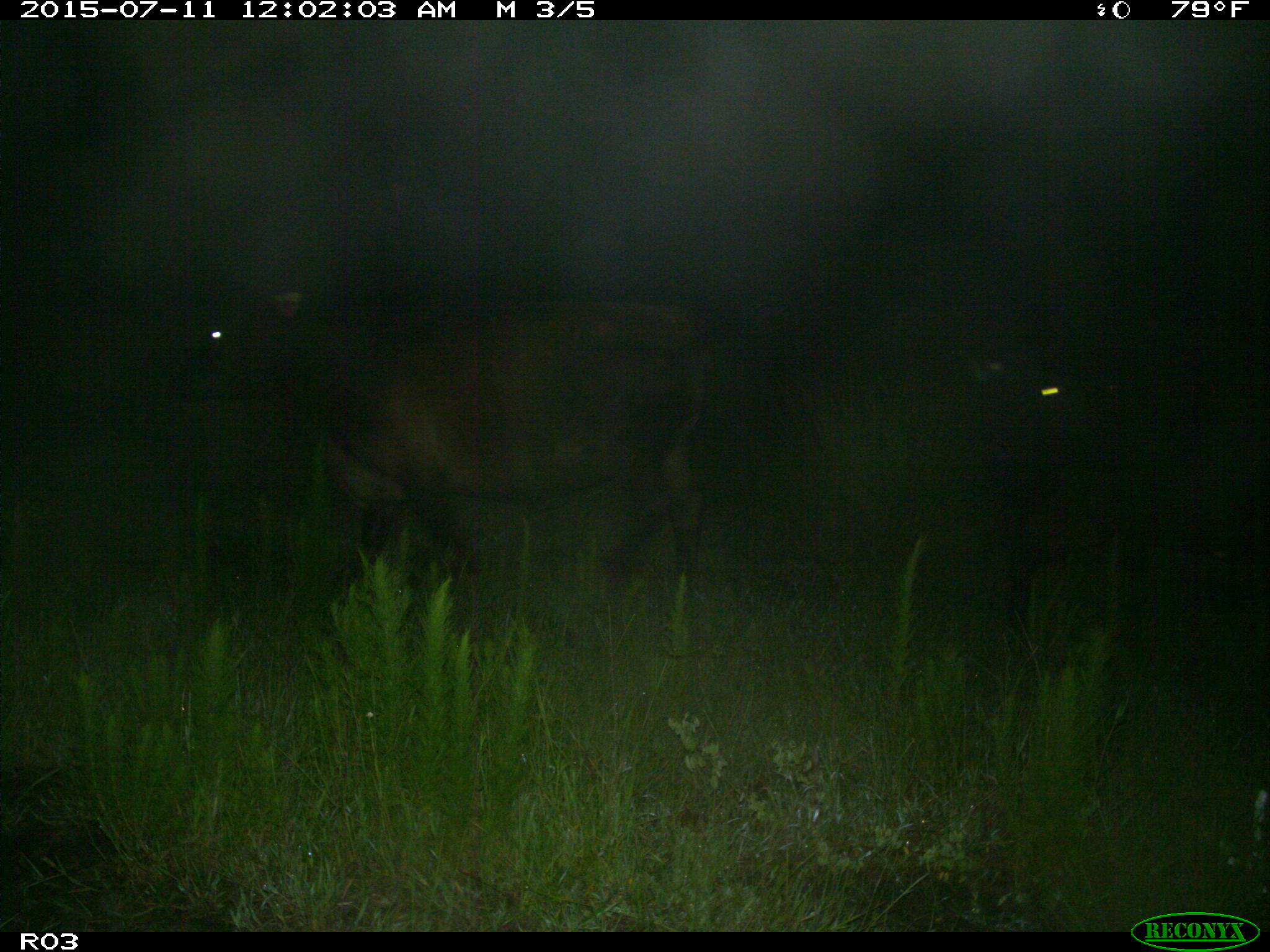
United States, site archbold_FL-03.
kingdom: Animalia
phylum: Chordata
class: Mammalia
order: Artiodactyla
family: Bovidae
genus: Bos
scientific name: Bos taurus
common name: domestic cow